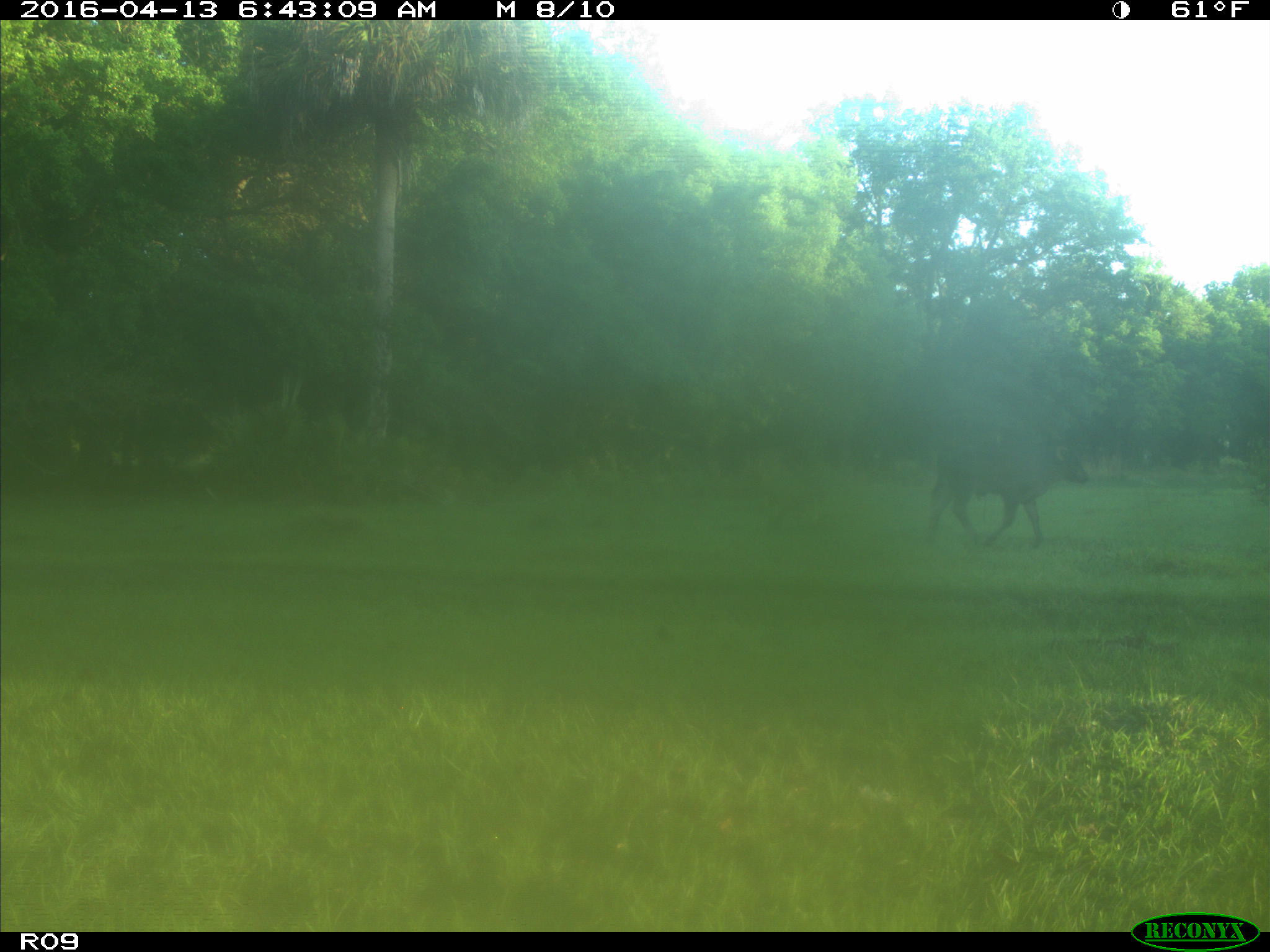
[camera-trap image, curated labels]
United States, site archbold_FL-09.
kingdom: Animalia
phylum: Chordata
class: Mammalia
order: Artiodactyla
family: Bovidae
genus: Bos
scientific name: Bos taurus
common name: domestic cow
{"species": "Bos taurus (domestic cow)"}